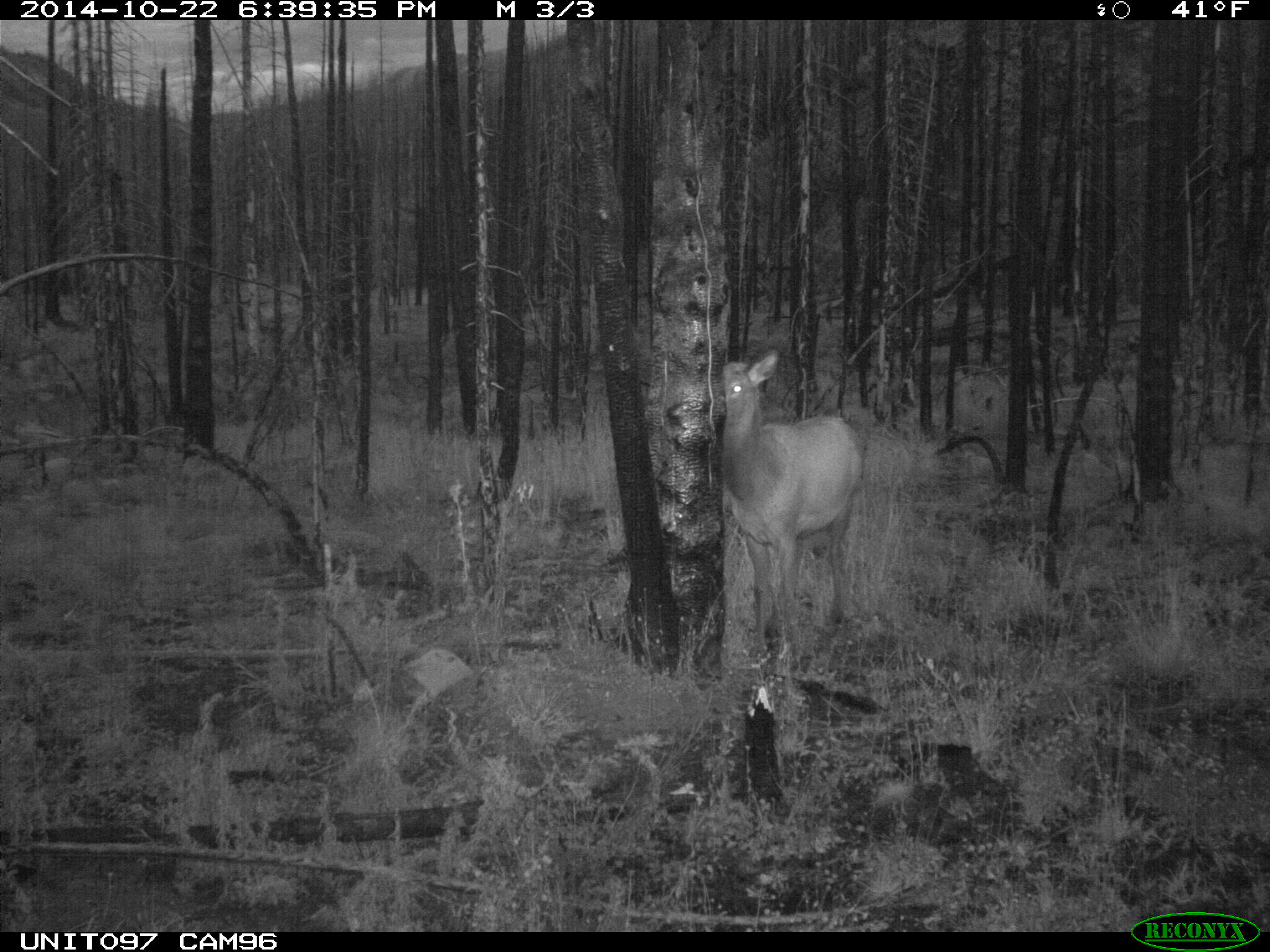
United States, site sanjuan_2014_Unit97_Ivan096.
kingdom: Animalia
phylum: Chordata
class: Mammalia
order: Artiodactyla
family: Cervidae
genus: Cervus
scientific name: Cervus elaphus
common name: red deer